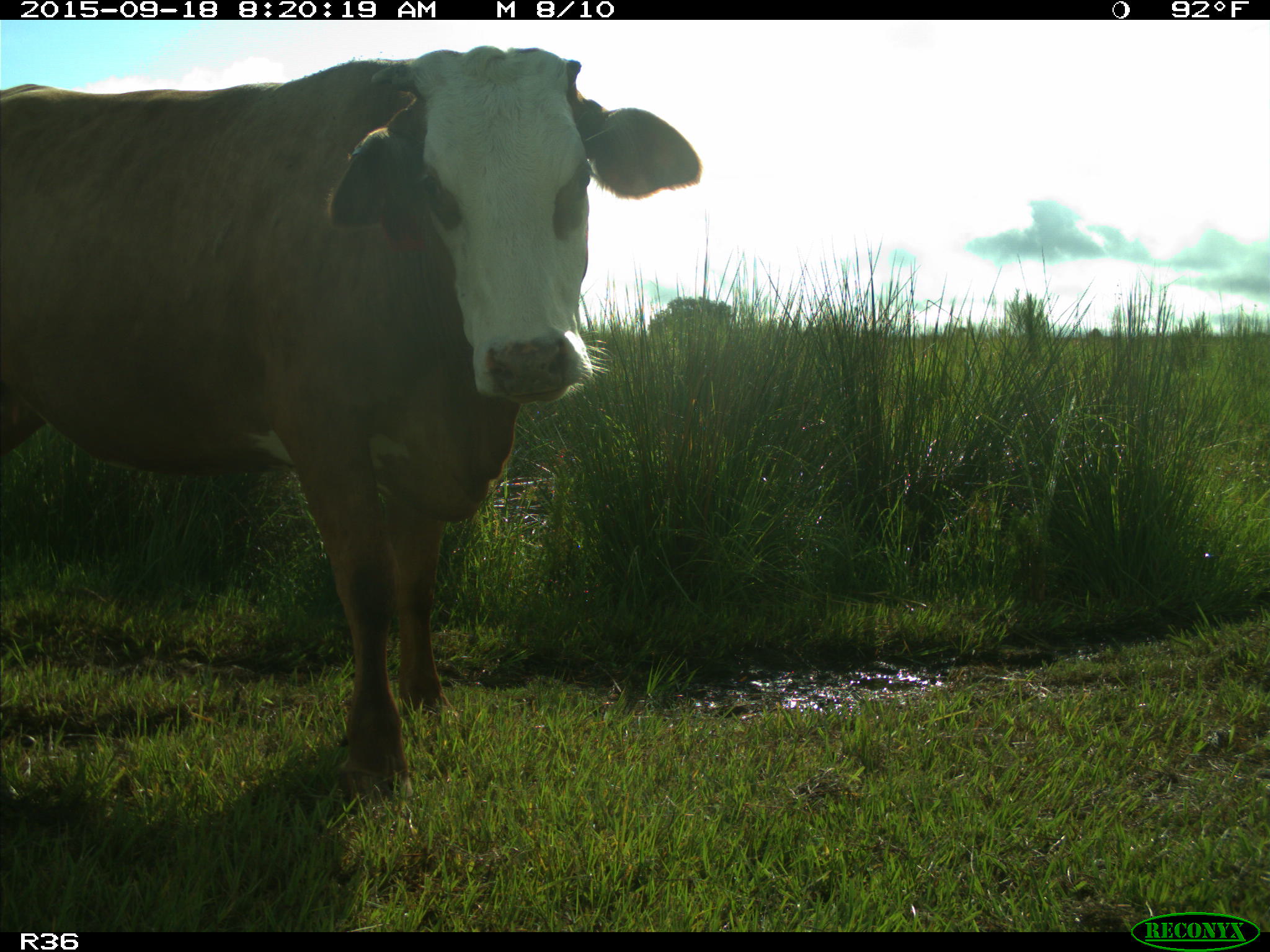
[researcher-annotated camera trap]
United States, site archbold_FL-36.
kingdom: Animalia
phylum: Chordata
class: Mammalia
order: Artiodactyla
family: Bovidae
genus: Bos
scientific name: Bos taurus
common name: domestic cow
Bos taurus (domestic cow).